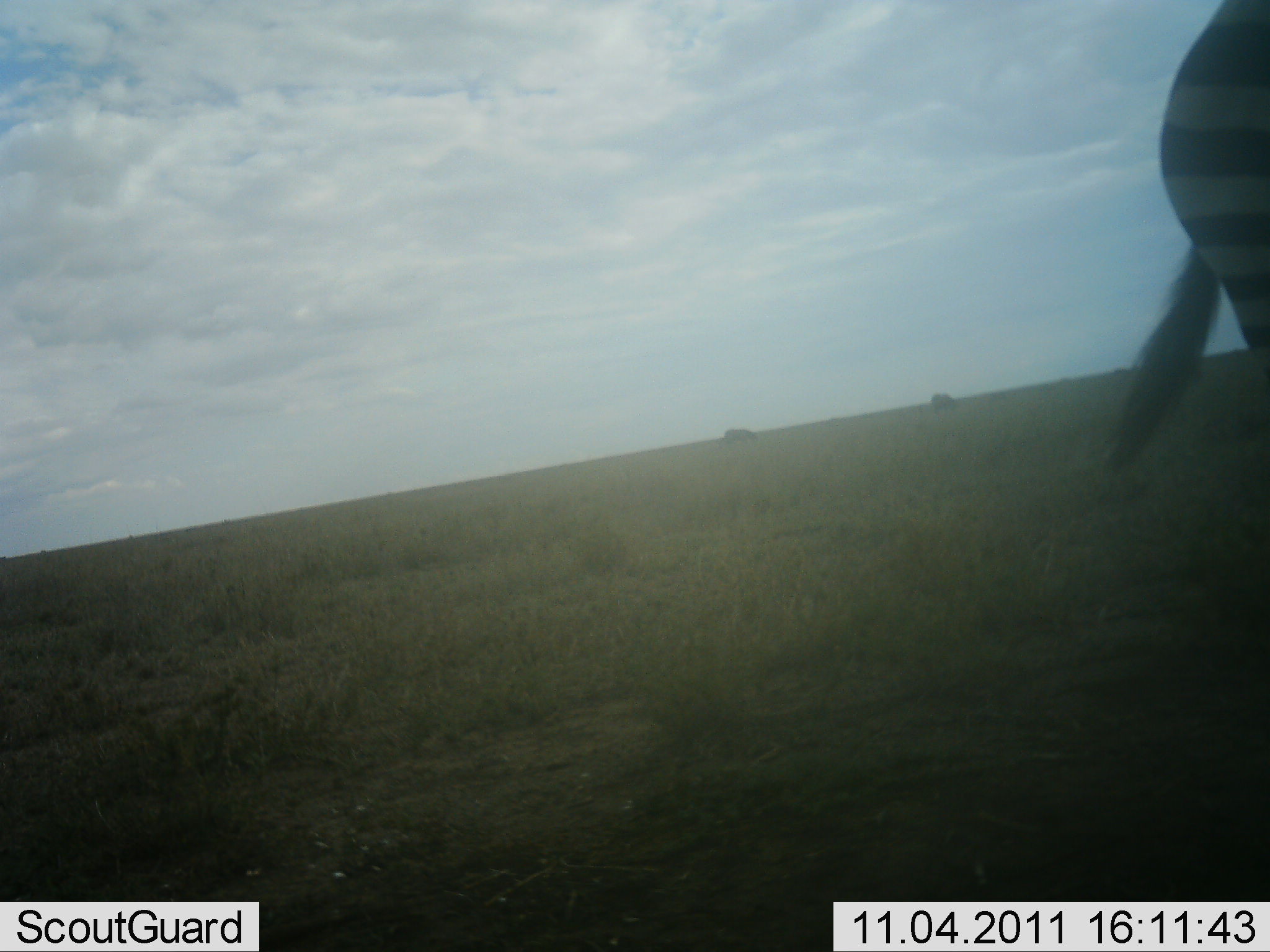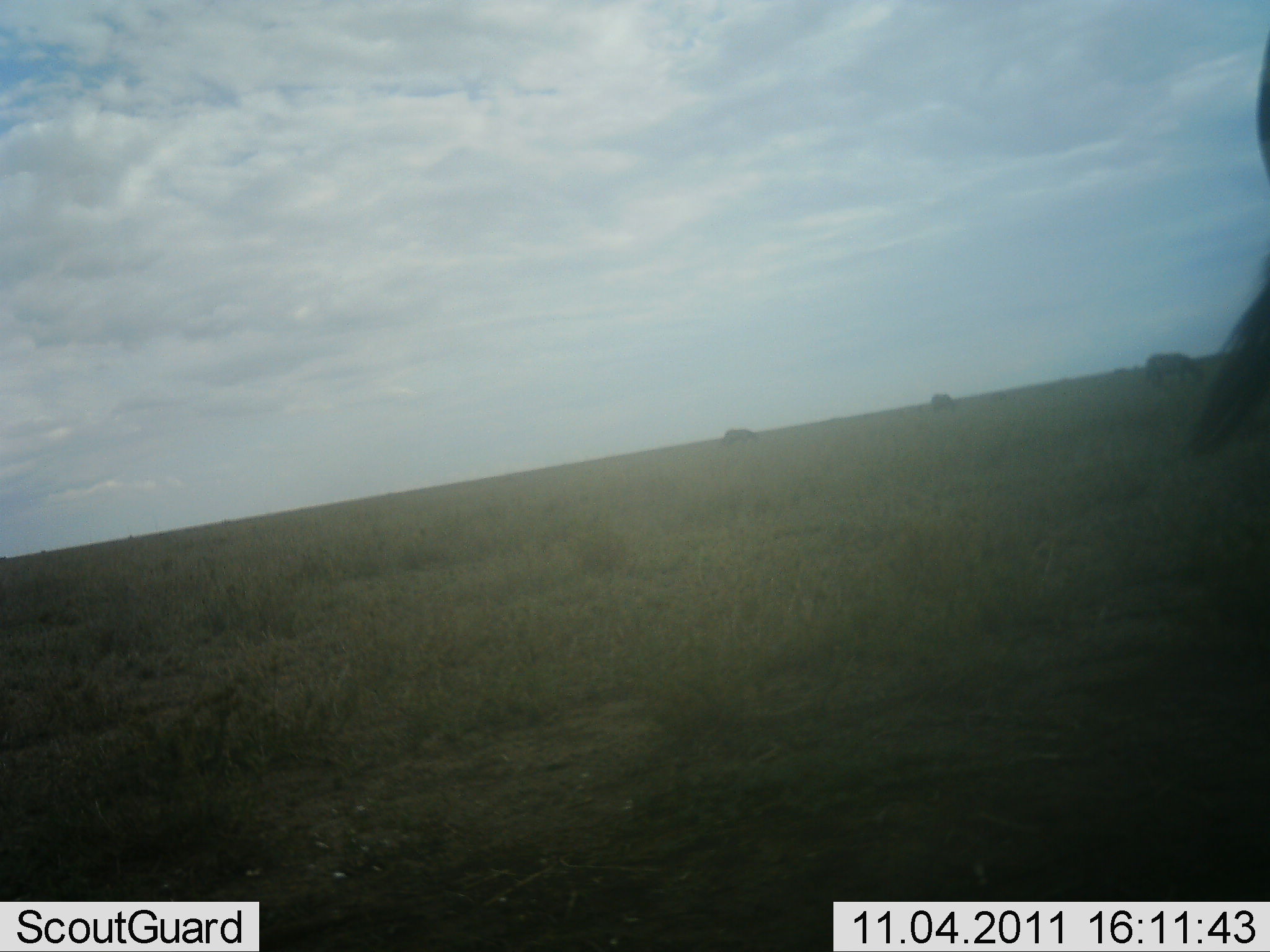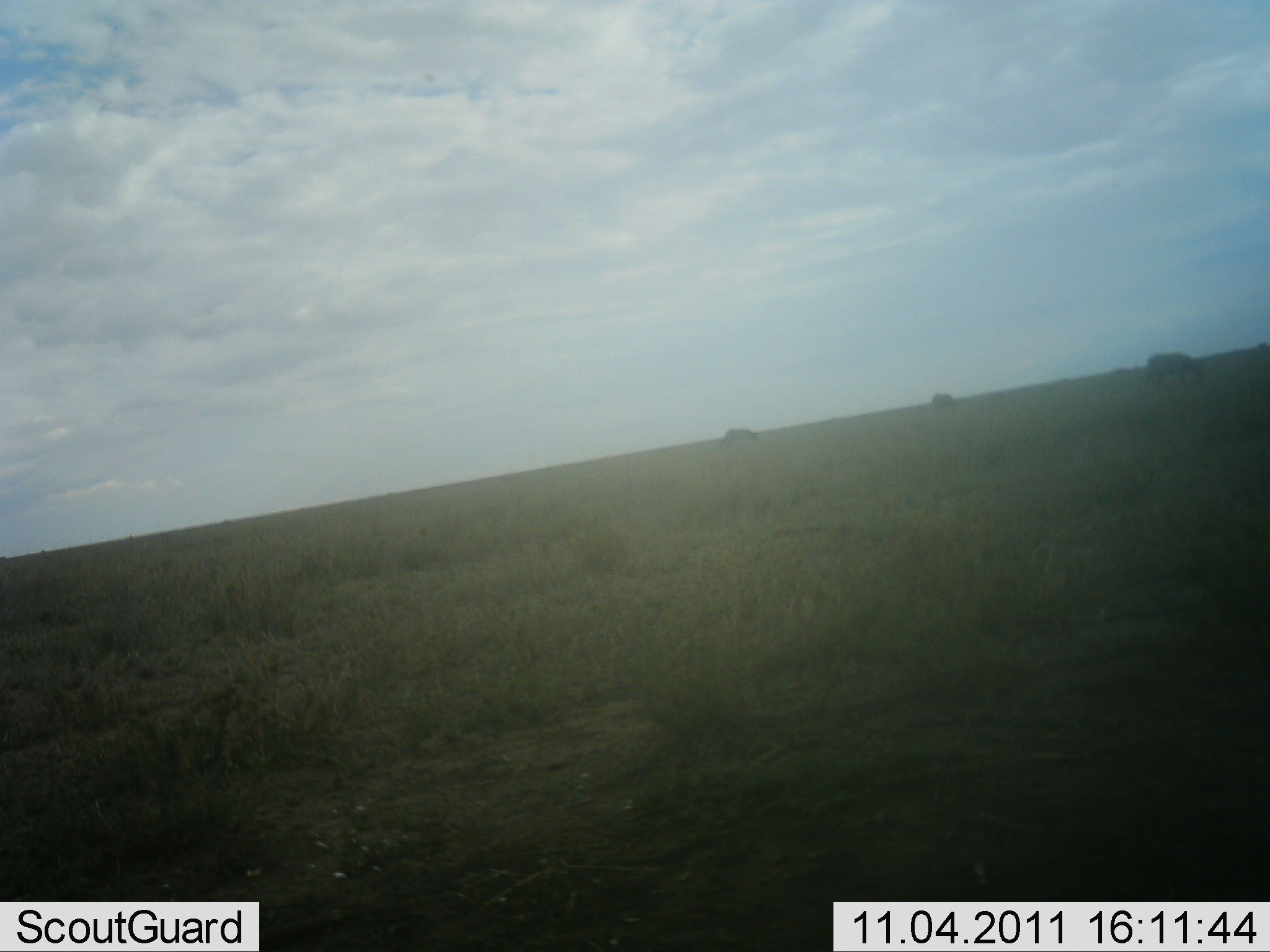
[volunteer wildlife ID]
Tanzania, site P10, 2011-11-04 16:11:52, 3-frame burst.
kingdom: Animalia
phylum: Chordata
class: Mammalia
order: Perissodactyla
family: Equidae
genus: Equus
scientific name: Equus quagga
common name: plains zebra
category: zebra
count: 1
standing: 36%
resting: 0%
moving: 57%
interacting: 0%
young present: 0%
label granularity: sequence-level